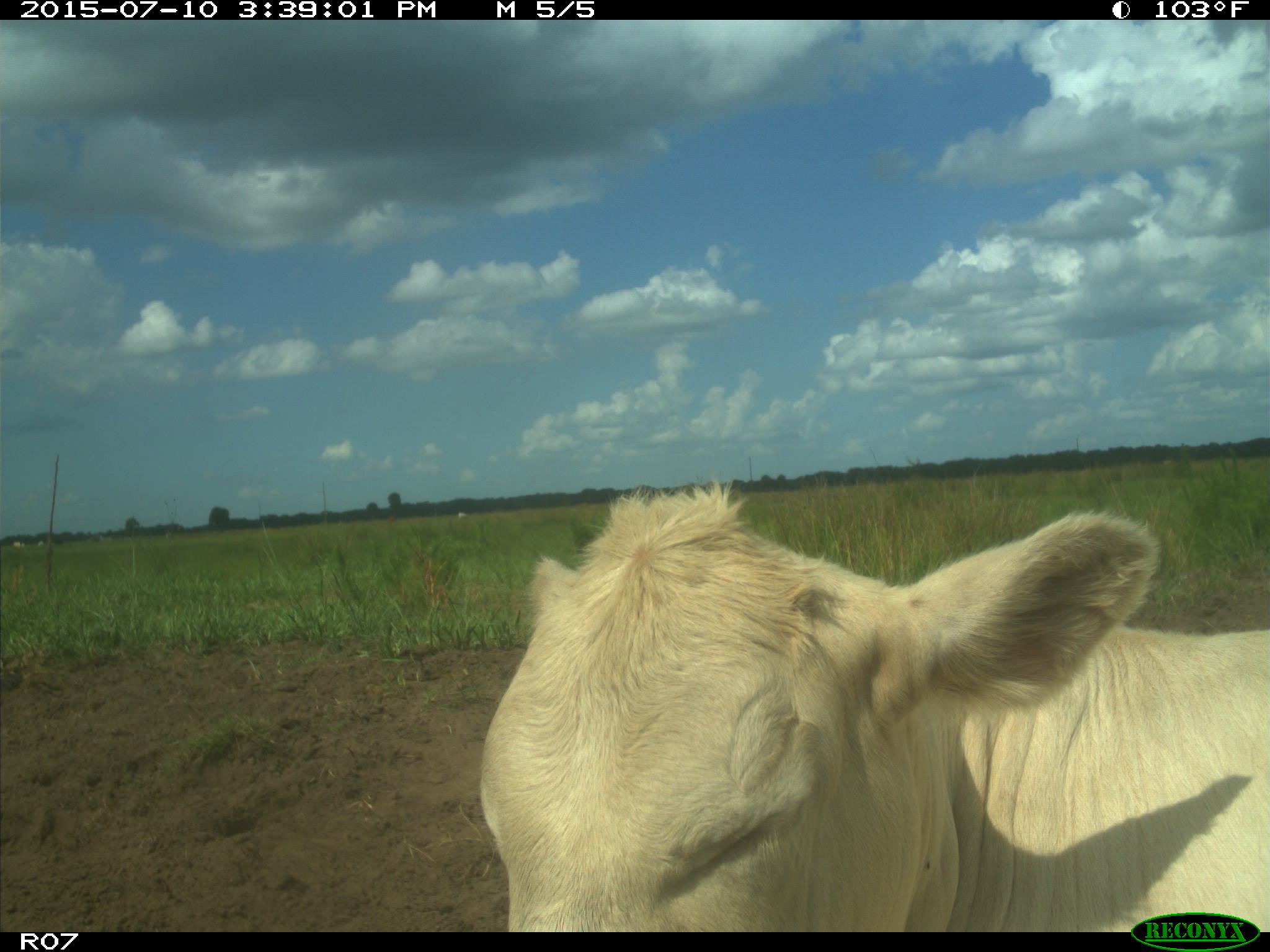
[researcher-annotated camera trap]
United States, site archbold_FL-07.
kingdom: Animalia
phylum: Chordata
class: Mammalia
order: Artiodactyla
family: Bovidae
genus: Bos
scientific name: Bos taurus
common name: domestic cow